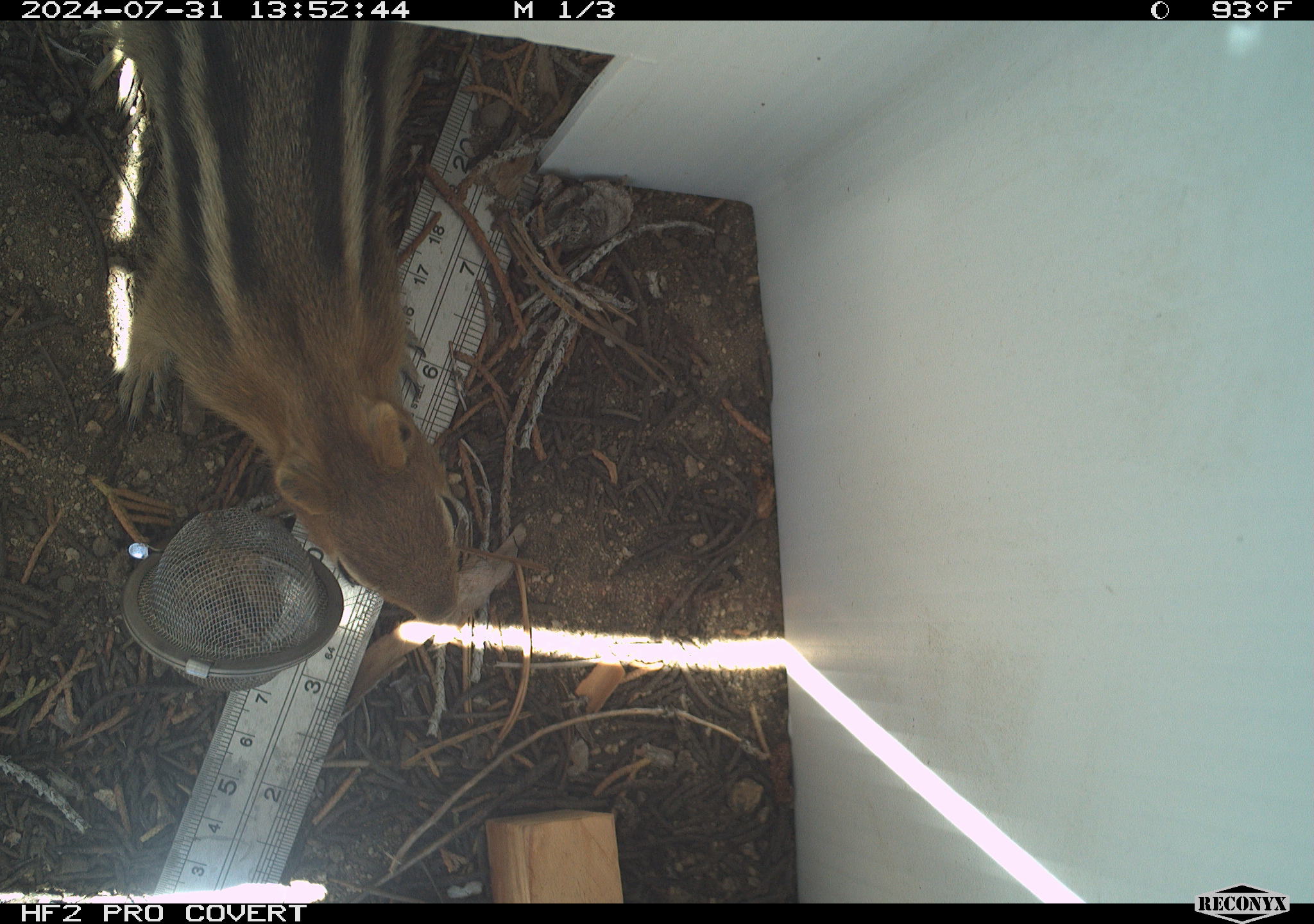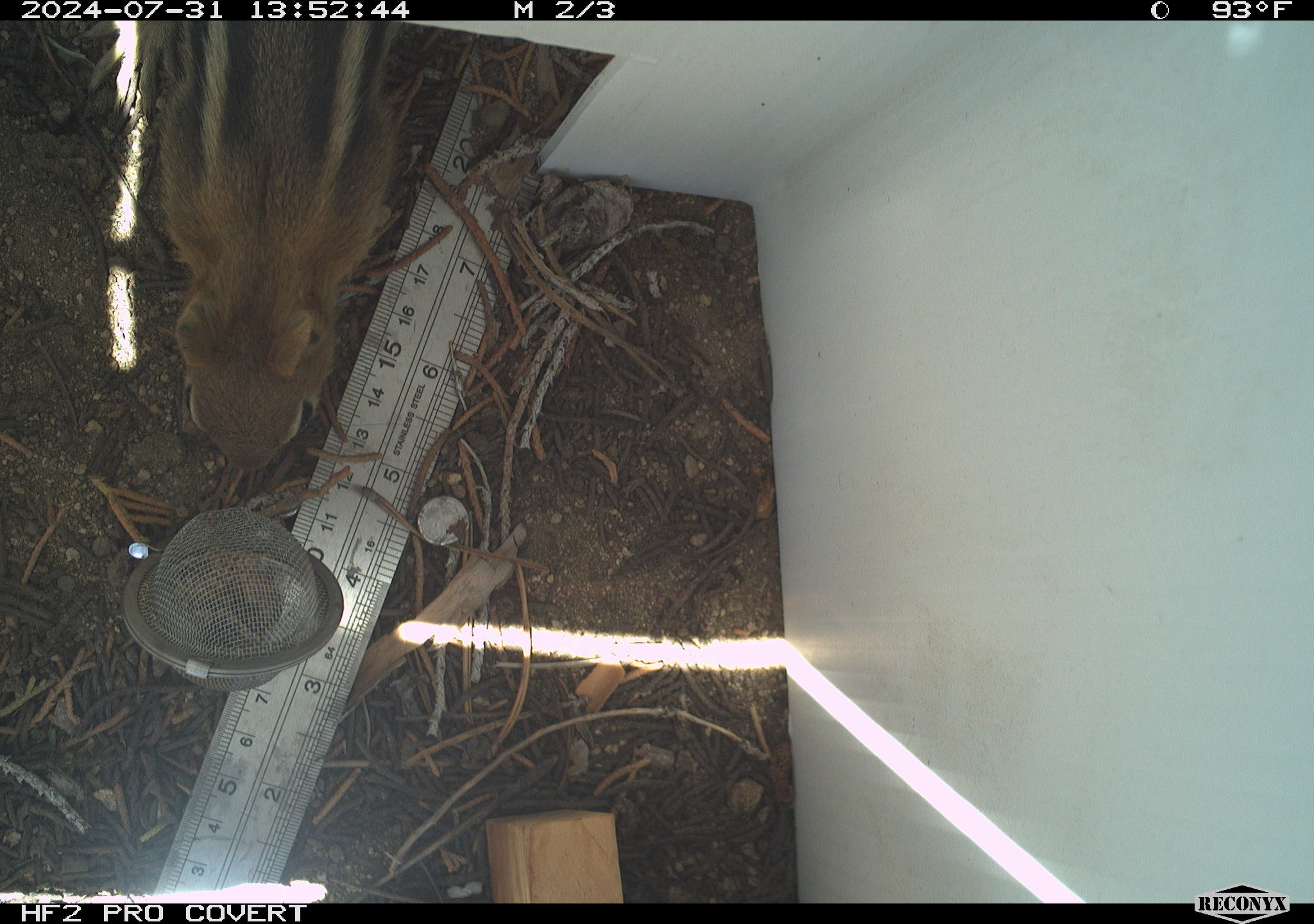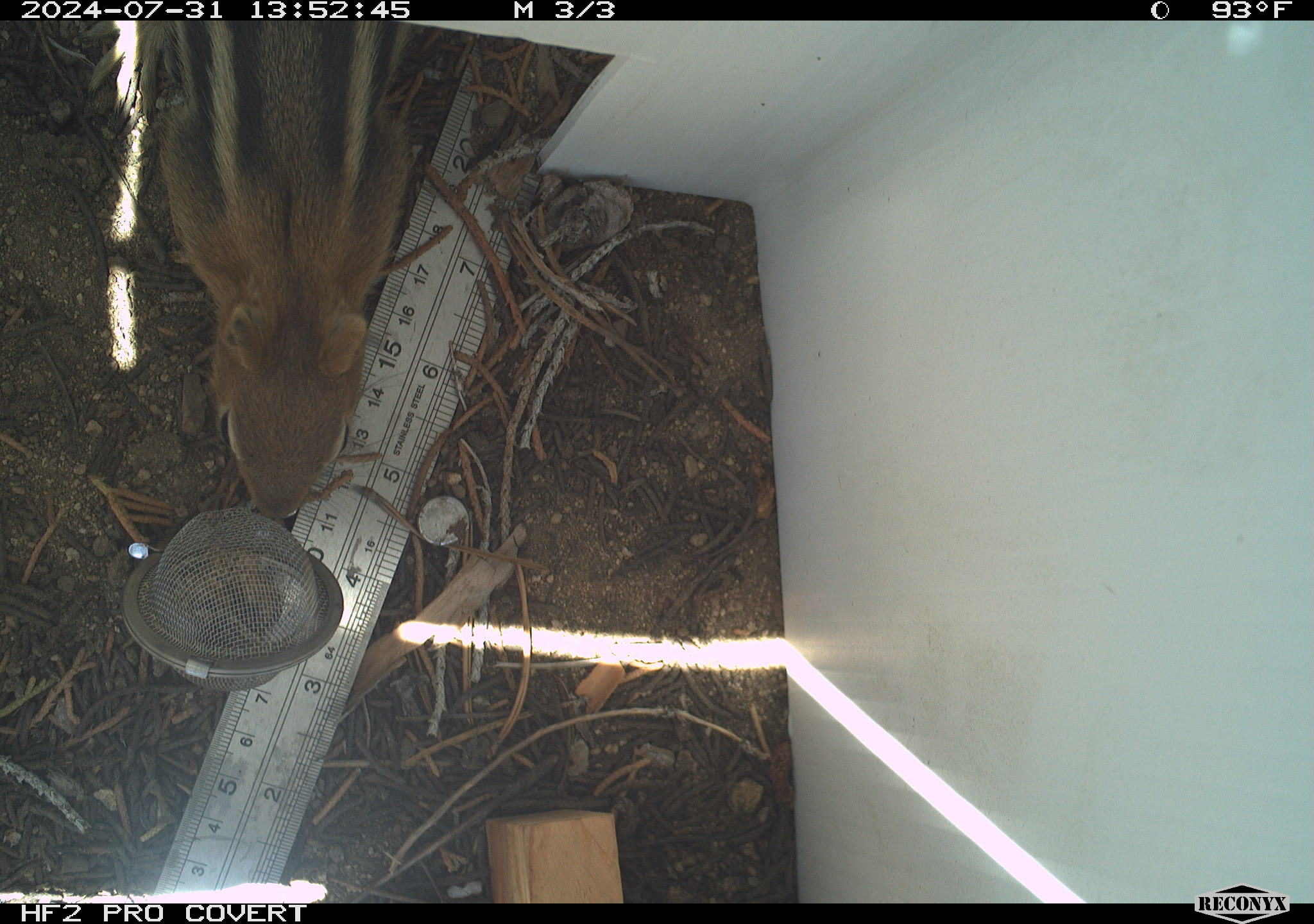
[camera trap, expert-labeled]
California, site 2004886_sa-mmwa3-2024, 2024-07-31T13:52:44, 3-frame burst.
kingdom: Animalia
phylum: Chordata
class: Mammalia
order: Rodentia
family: Sciuridae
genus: Callospermophilus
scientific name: Callospermophilus lateralis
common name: golden mantled ground squirrel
Golden mantled ground squirrel (Callospermophilus lateralis).